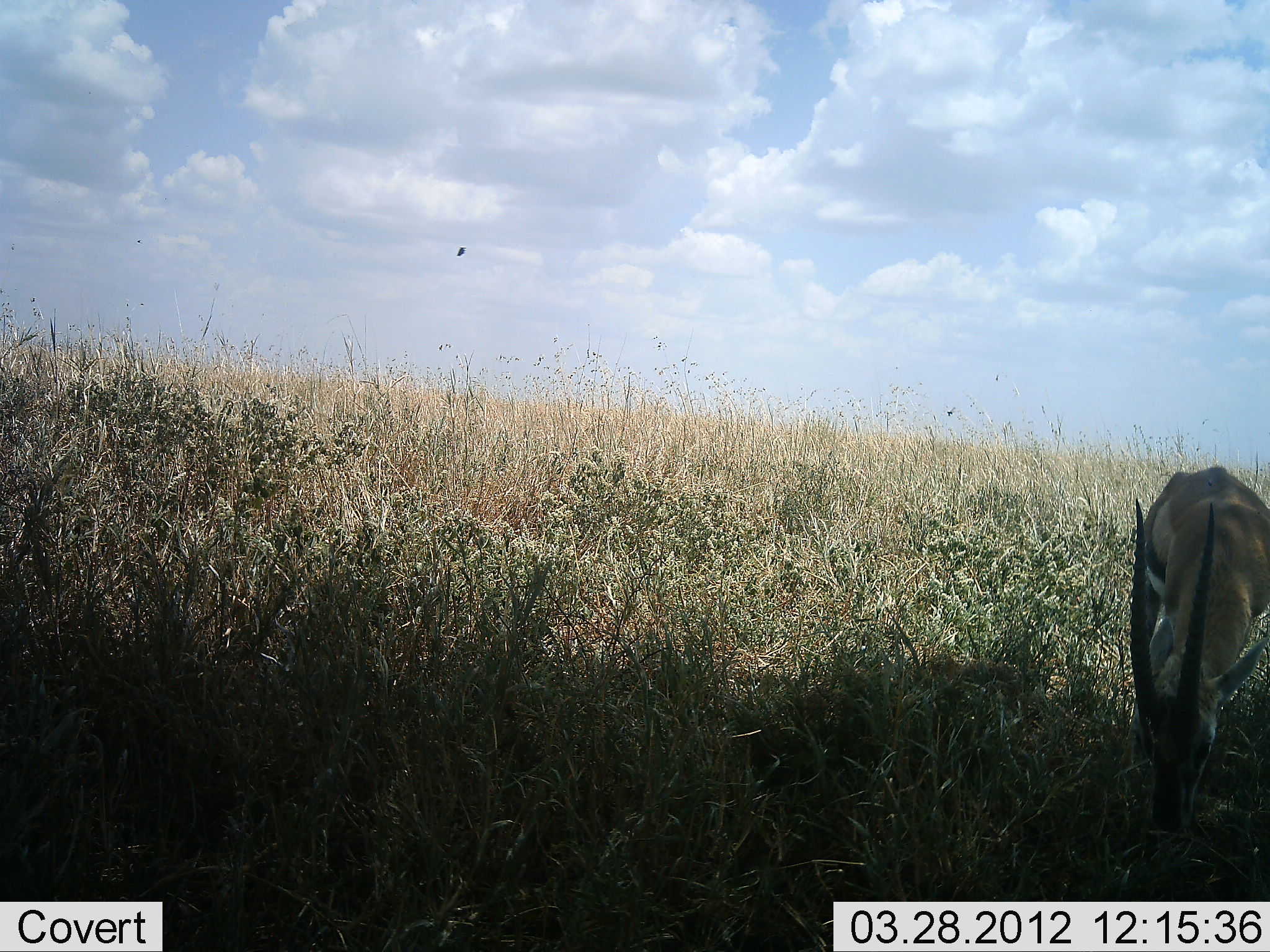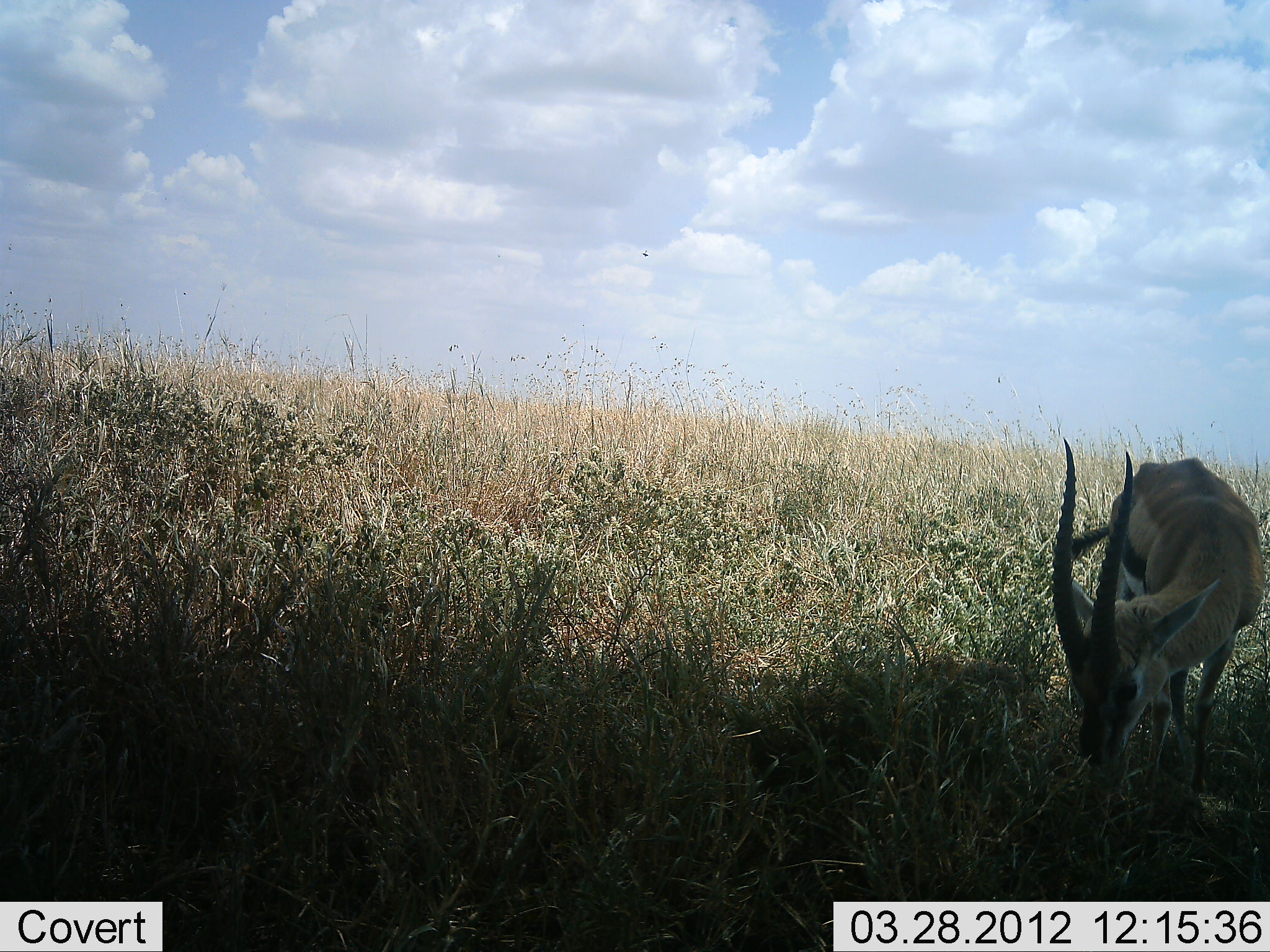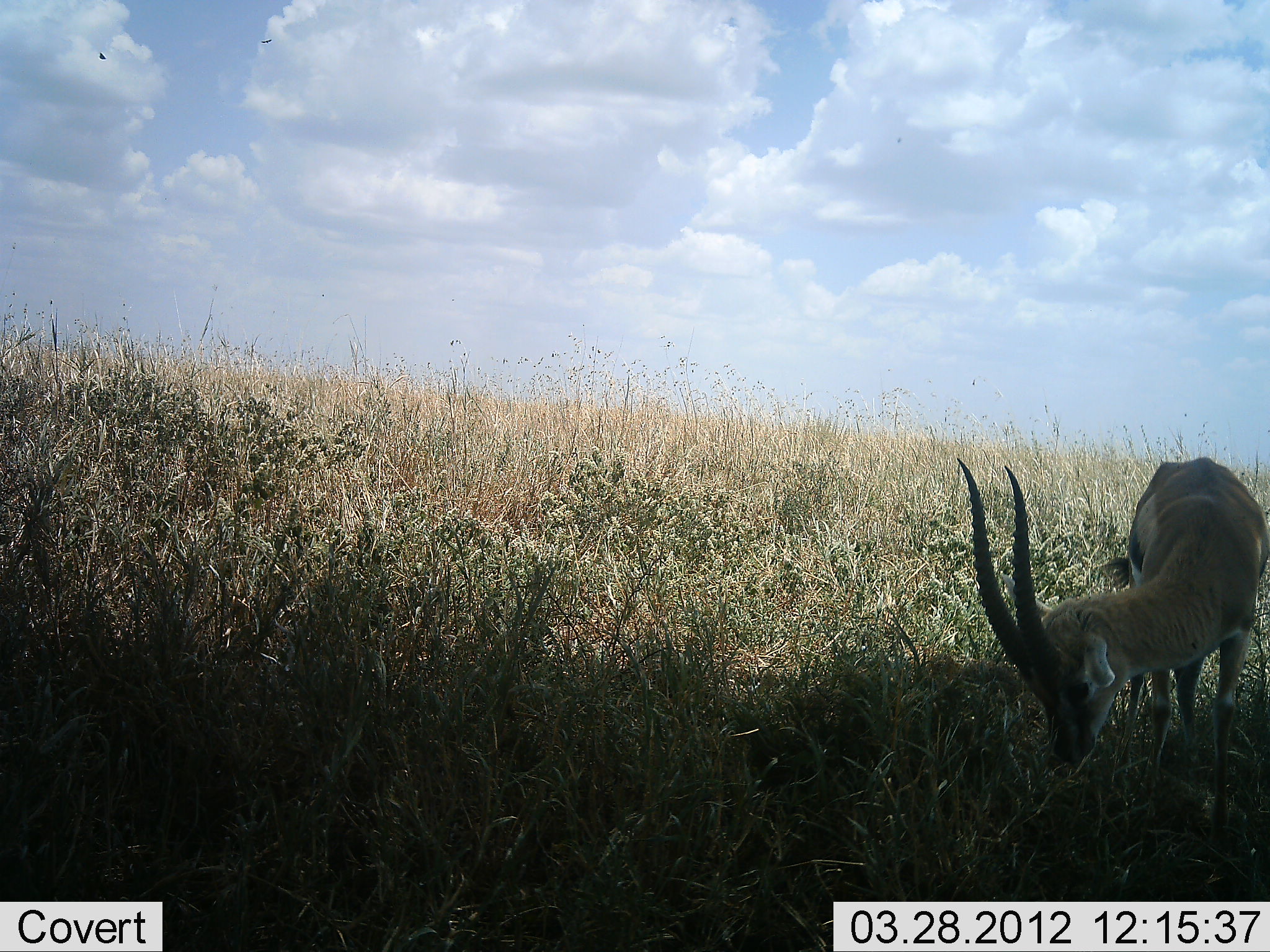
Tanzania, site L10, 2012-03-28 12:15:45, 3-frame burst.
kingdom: Animalia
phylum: Chordata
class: Mammalia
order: Artiodactyla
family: Bovidae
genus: Eudorcas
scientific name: Eudorcas thomsonii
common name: thomson's gazelle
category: gazellethomsons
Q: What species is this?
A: Gazellethomsons (thomson's gazelle) (Eudorcas thomsonii).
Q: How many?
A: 1.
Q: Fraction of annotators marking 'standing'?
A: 21%.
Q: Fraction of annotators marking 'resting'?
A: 0%.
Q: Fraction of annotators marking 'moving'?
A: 5%.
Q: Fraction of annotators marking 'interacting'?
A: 0%.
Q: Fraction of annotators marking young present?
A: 0%.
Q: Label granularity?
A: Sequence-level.